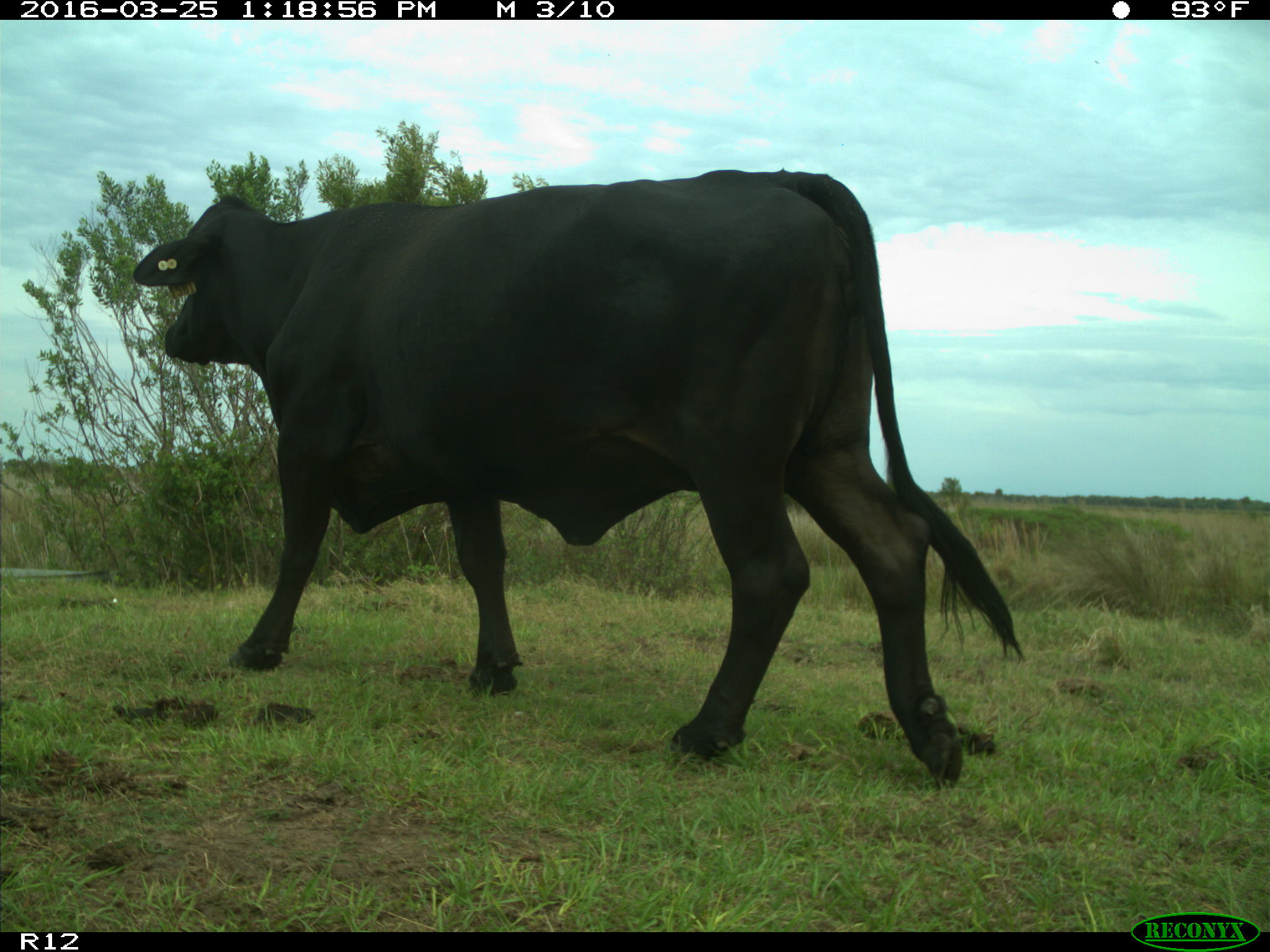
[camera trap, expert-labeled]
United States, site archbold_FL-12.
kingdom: Animalia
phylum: Chordata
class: Mammalia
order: Artiodactyla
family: Bovidae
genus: Bos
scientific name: Bos taurus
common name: domestic cow